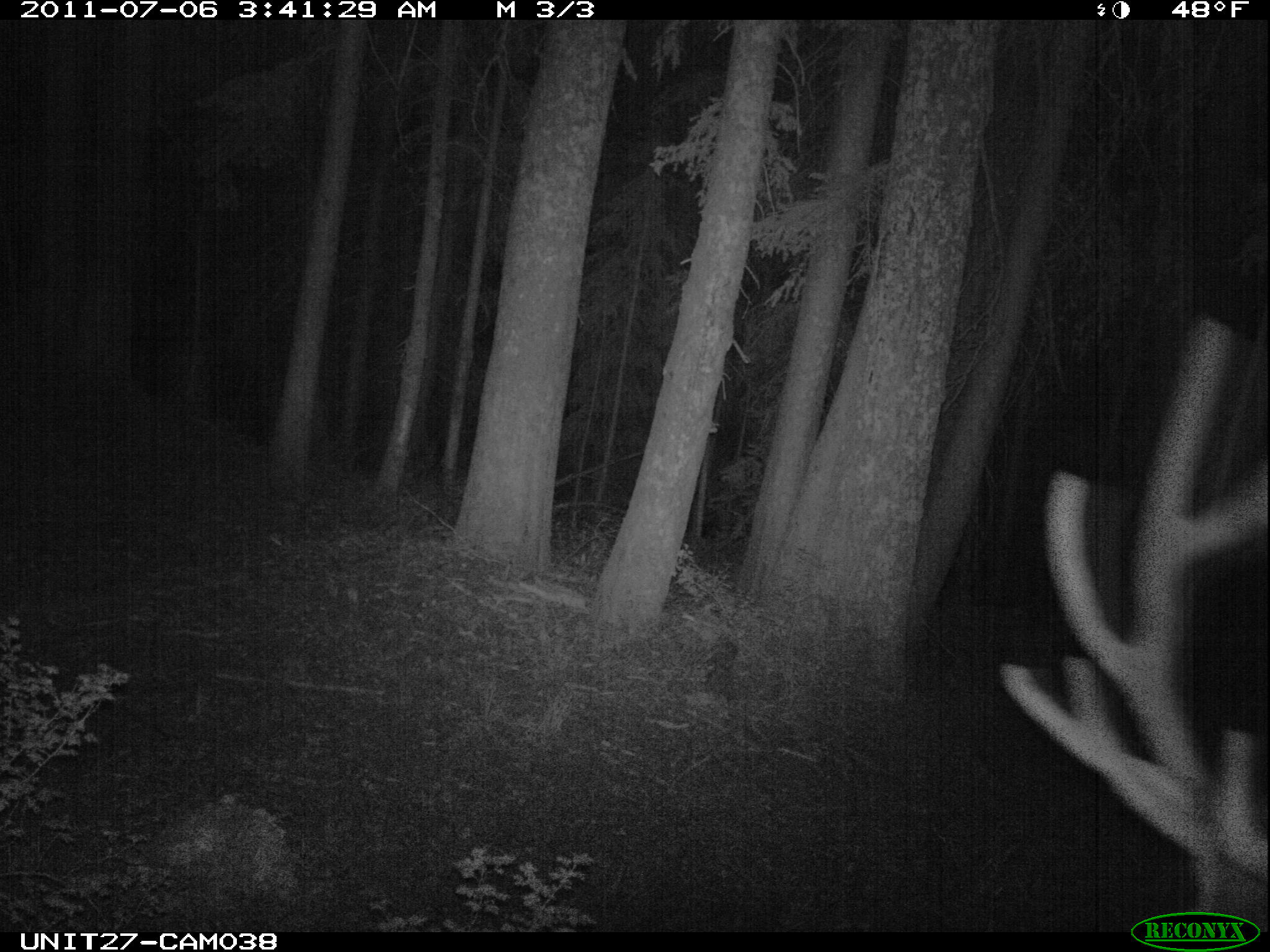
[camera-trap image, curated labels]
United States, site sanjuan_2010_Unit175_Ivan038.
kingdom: Animalia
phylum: Chordata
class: Mammalia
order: Artiodactyla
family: Cervidae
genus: Cervus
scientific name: Cervus elaphus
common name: red deer